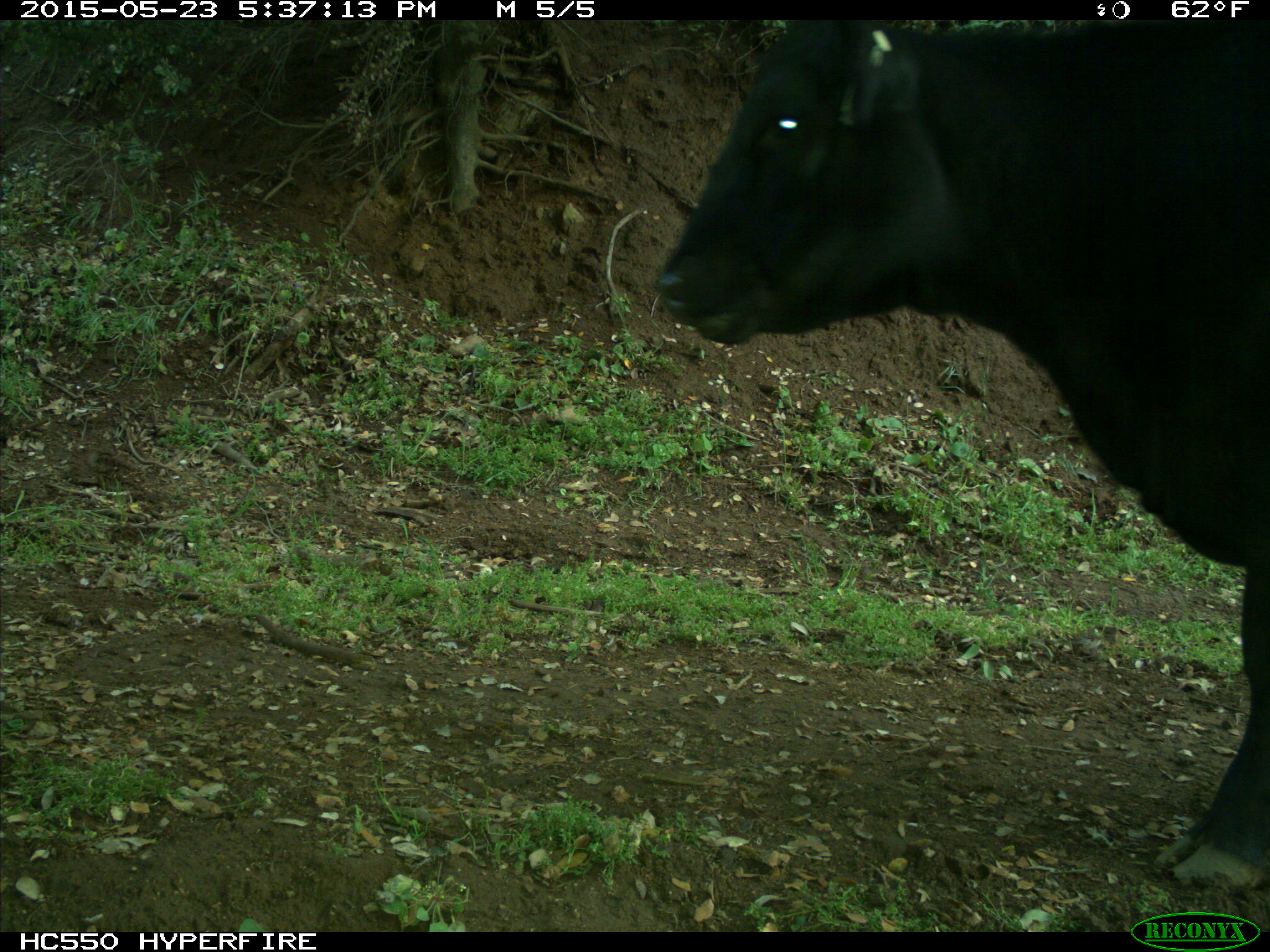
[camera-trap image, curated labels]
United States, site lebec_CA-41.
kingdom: Animalia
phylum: Chordata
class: Mammalia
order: Artiodactyla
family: Bovidae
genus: Bos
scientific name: Bos taurus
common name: domestic cow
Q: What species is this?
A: Bos taurus (domestic cow).